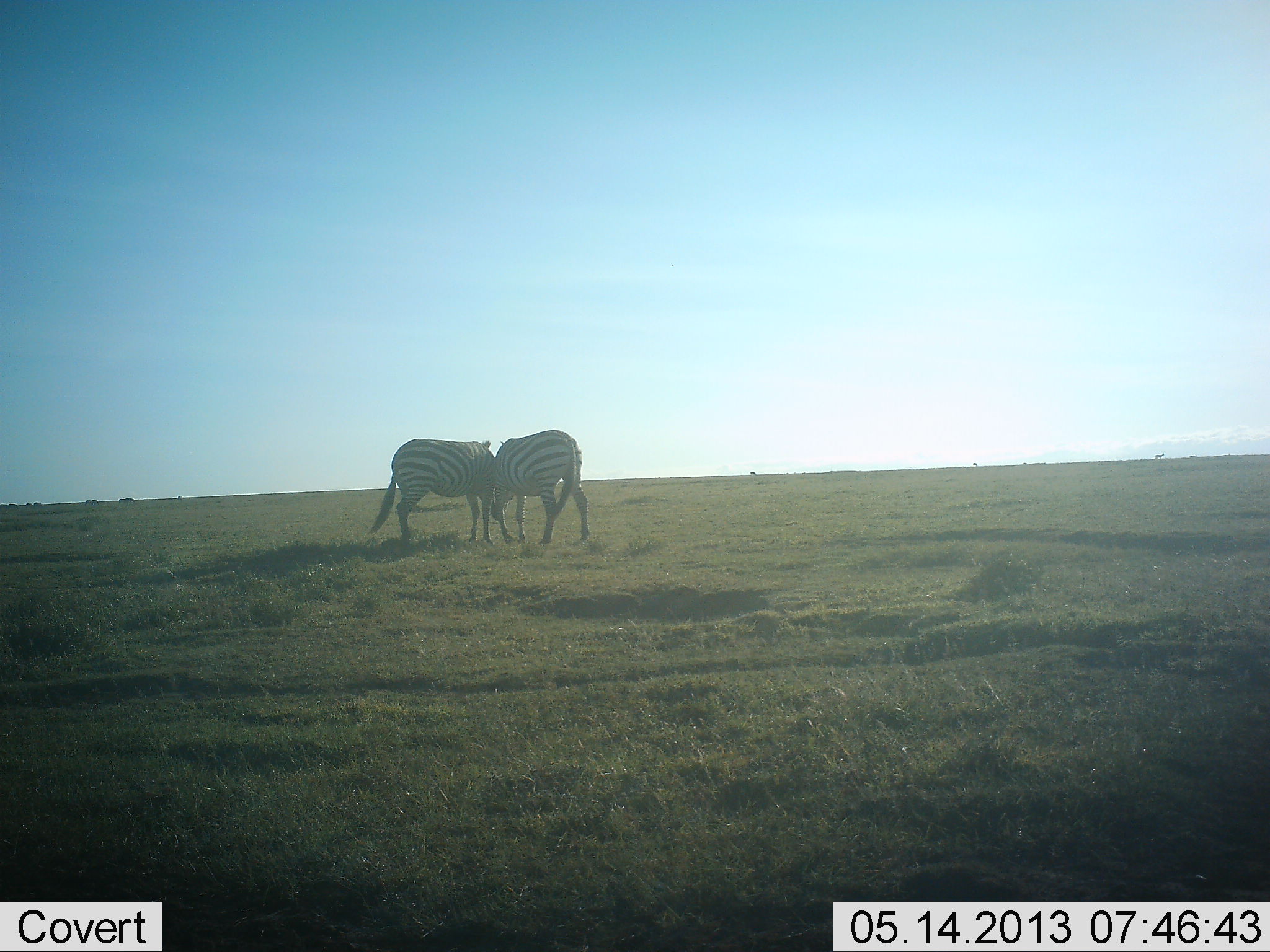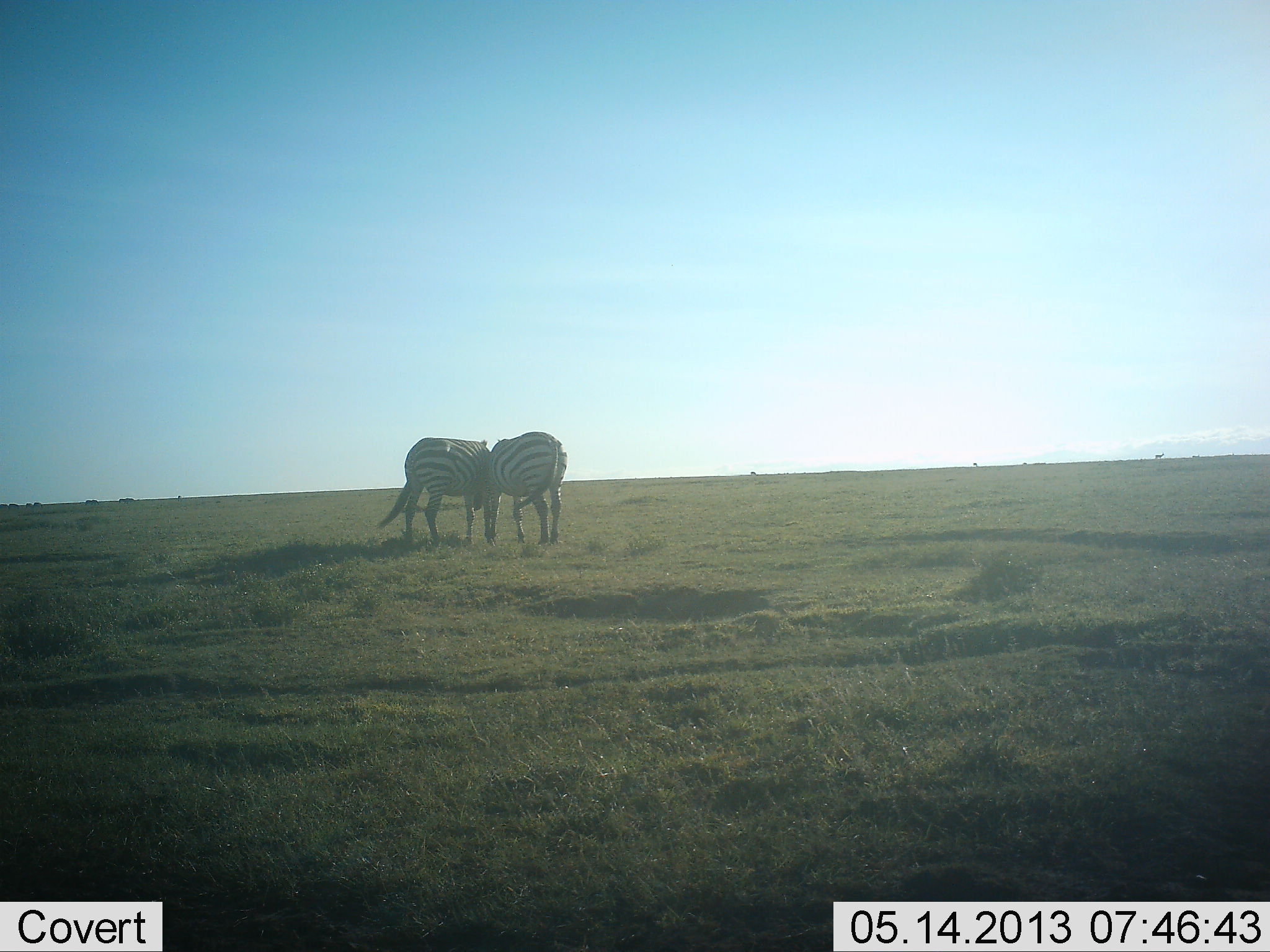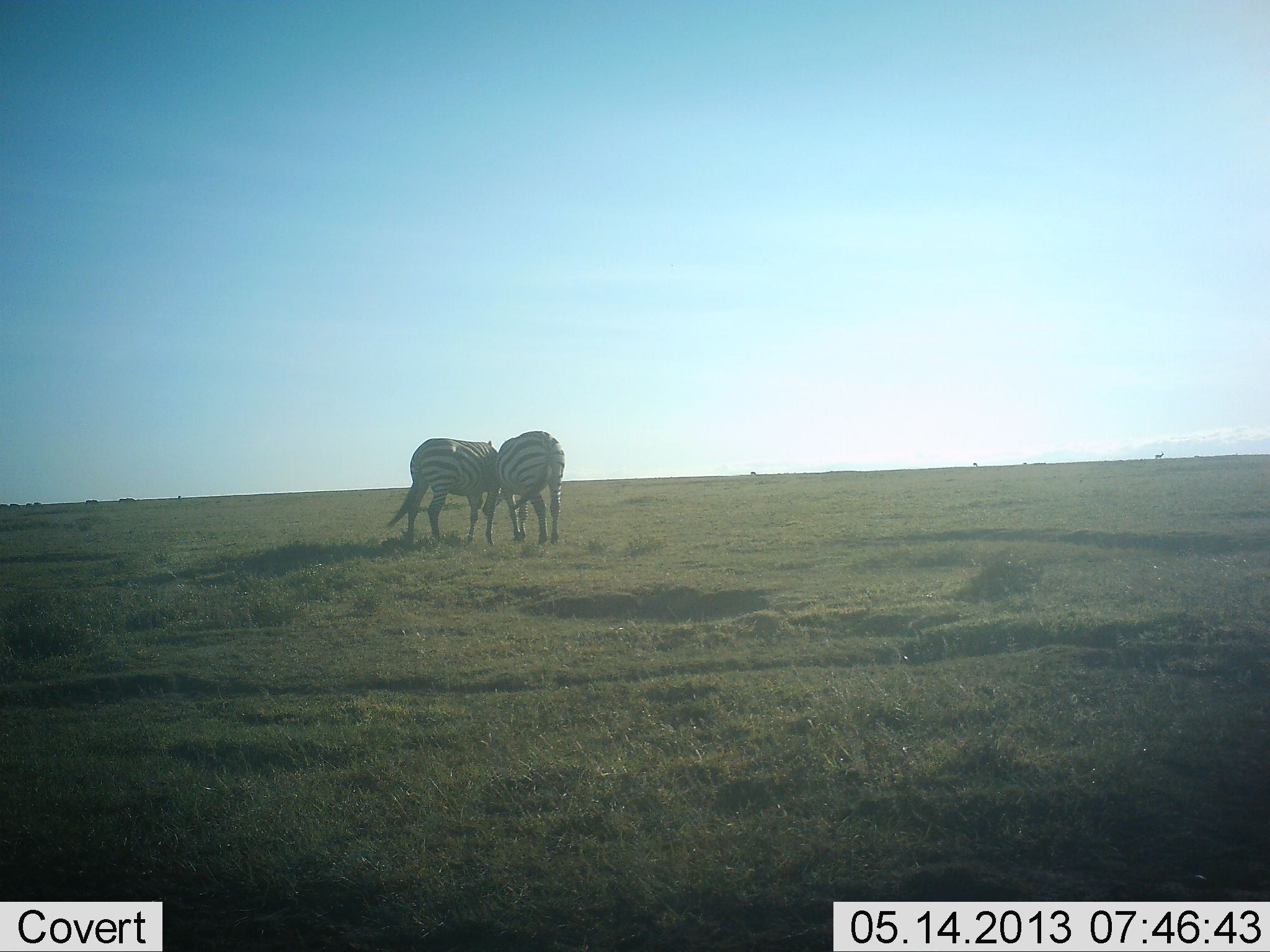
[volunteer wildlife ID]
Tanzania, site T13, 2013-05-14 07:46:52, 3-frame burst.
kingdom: Animalia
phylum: Chordata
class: Mammalia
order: Perissodactyla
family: Equidae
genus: Equus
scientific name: Equus quagga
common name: plains zebra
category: zebra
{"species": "zebra (plains zebra) (Equus quagga)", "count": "2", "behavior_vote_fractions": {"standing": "27%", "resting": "0%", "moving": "0%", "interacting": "73%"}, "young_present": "0%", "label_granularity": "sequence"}